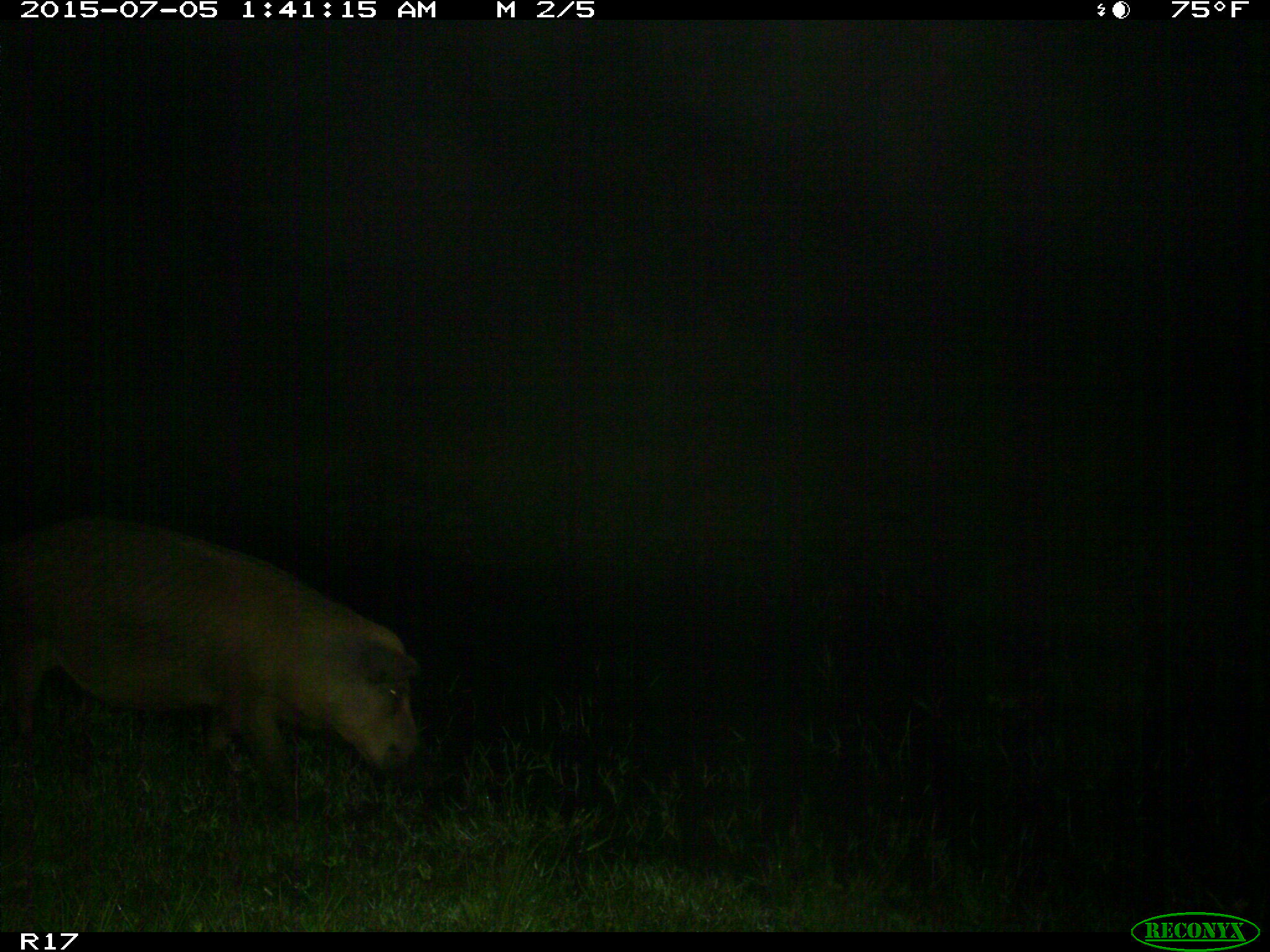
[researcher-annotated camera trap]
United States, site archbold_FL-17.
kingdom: Animalia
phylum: Chordata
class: Mammalia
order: Artiodactyla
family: Suidae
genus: Sus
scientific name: Sus scrofa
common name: wild boar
Sus scrofa (wild boar).